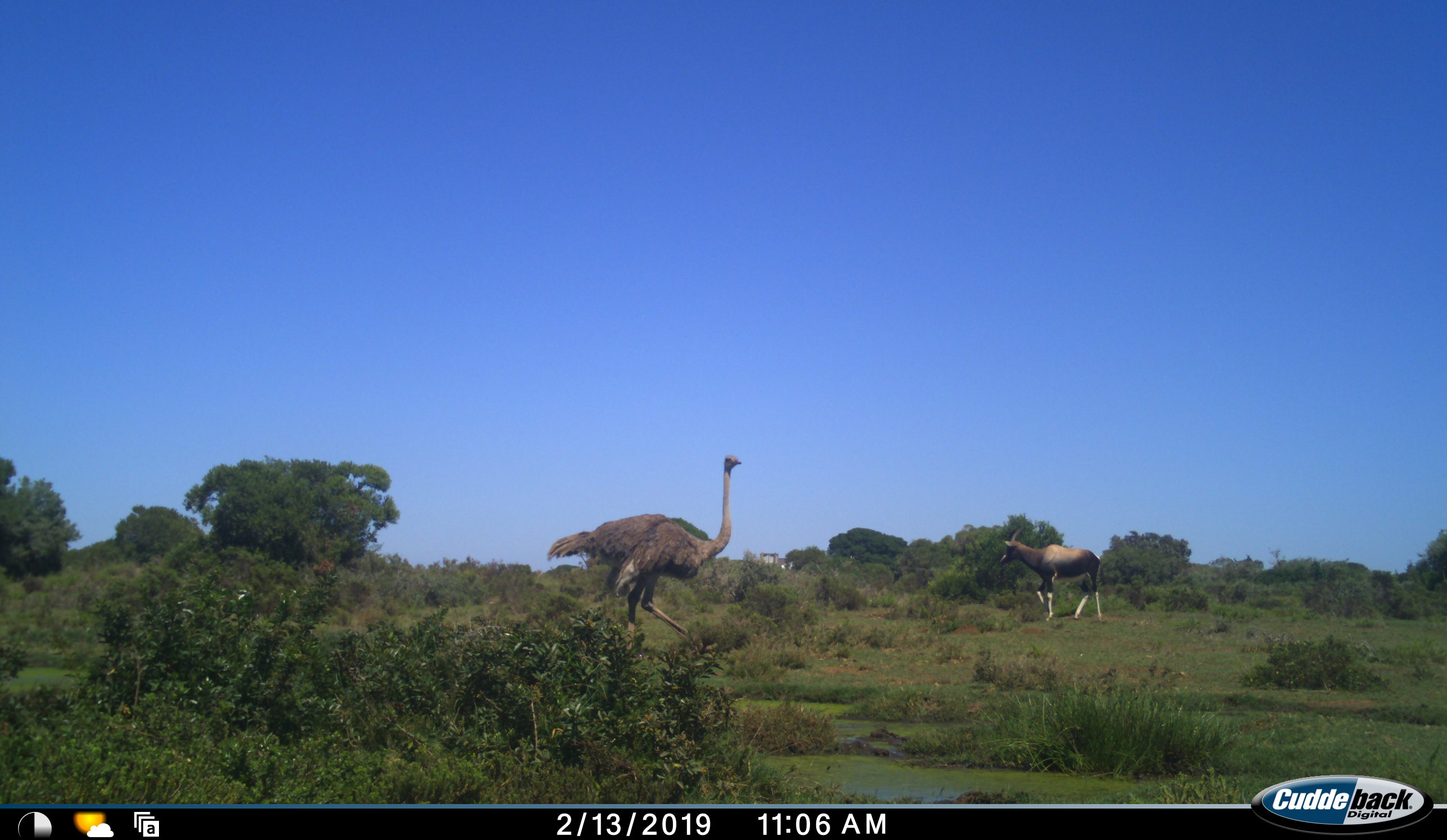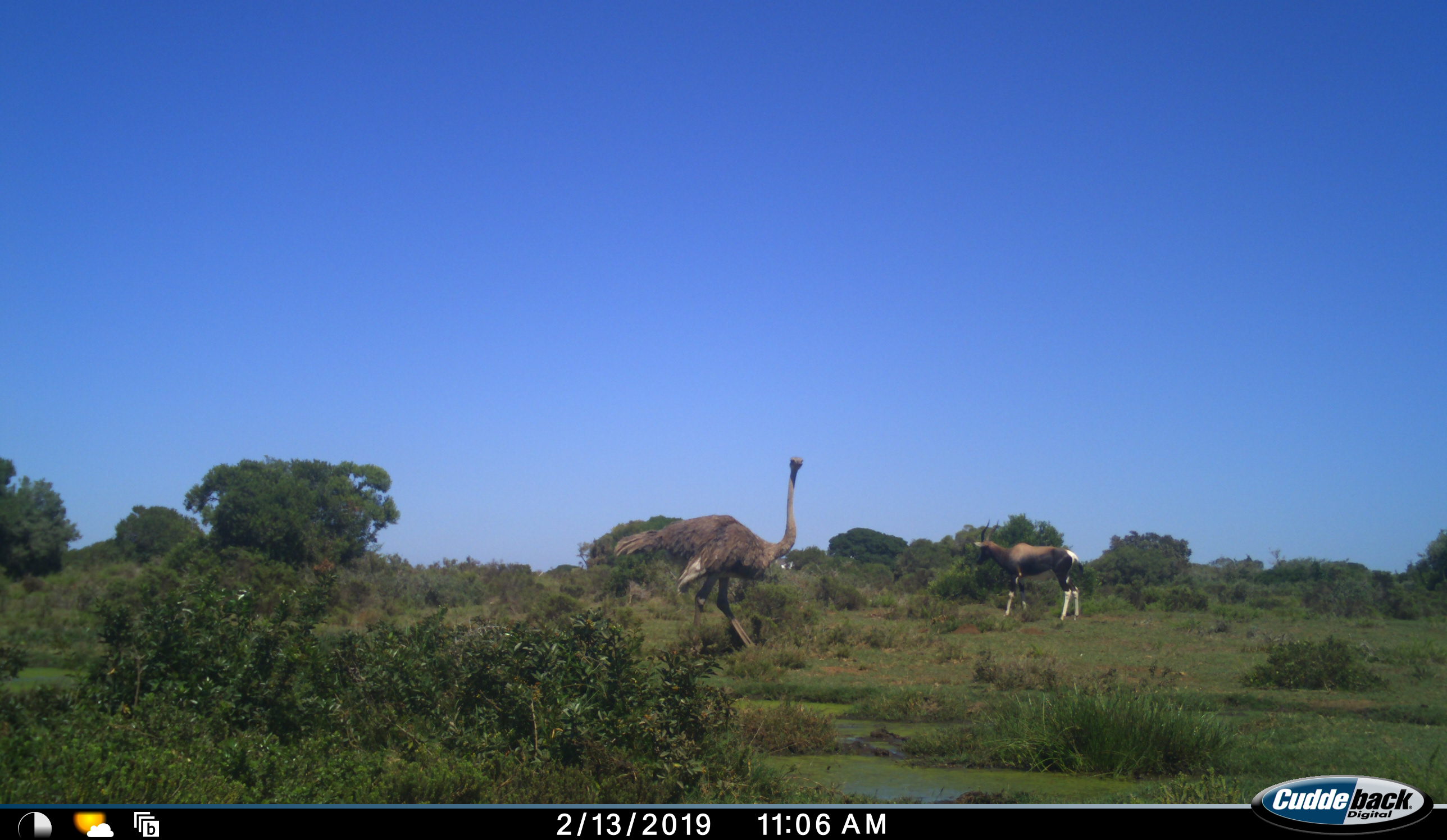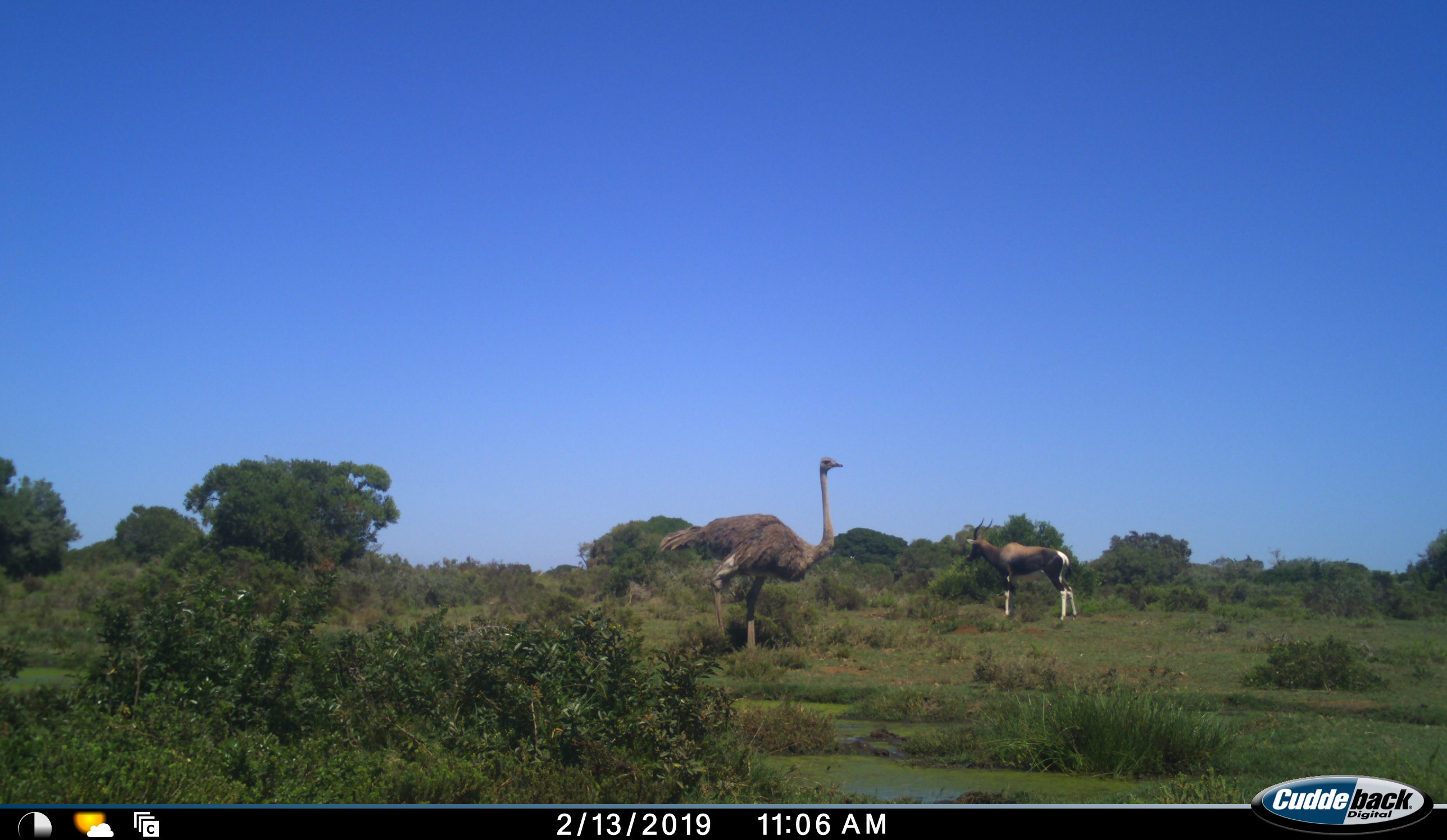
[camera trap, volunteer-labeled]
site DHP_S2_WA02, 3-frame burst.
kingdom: Animalia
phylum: Chordata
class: Aves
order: Struthioniformes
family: Struthionidae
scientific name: Struthionidae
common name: ostrich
Ostrich (Struthionidae), count 1. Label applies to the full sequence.